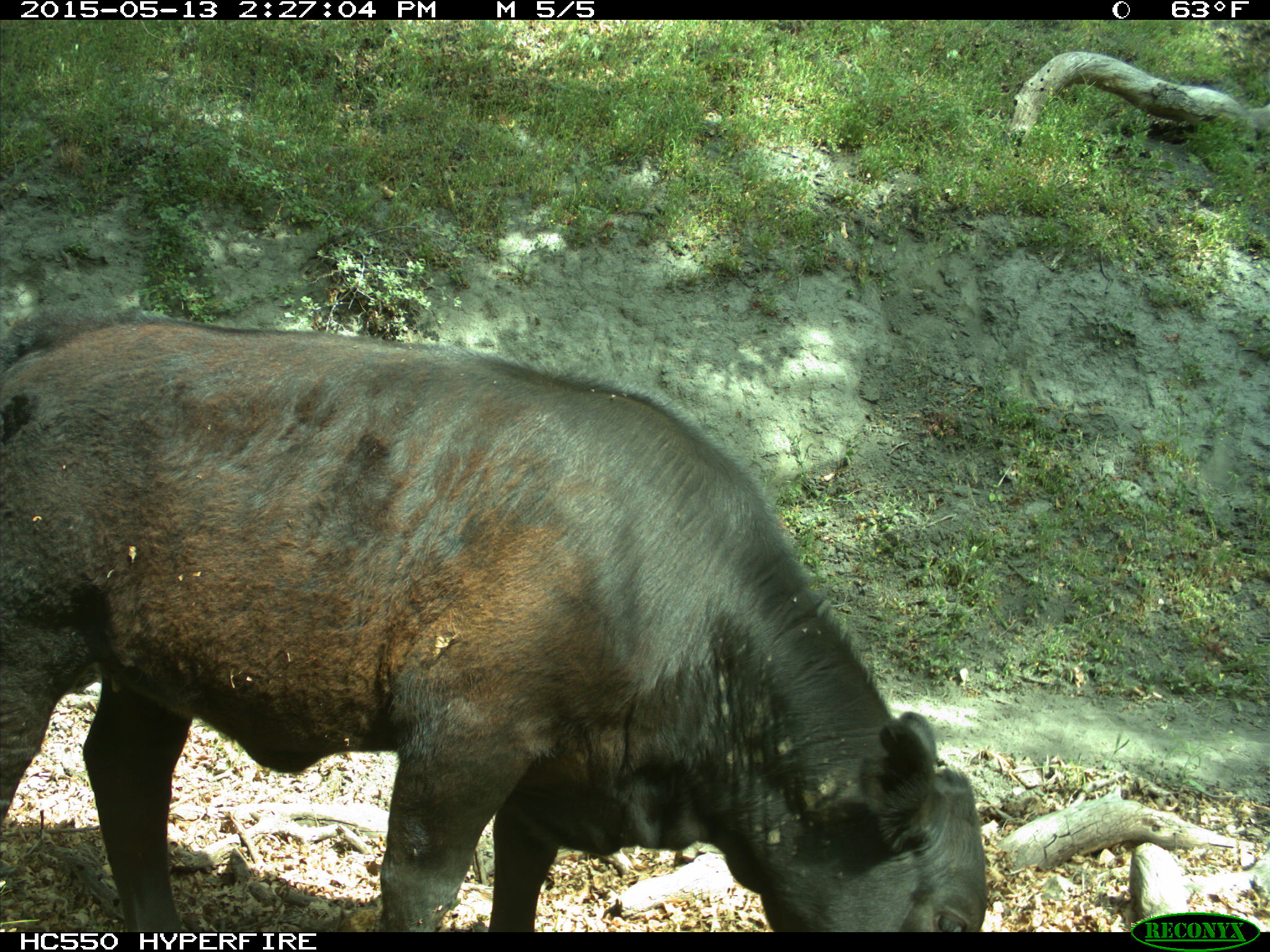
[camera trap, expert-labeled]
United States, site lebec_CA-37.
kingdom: Animalia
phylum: Chordata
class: Mammalia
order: Artiodactyla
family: Bovidae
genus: Bos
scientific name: Bos taurus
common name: domestic cow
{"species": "Bos taurus (domestic cow)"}